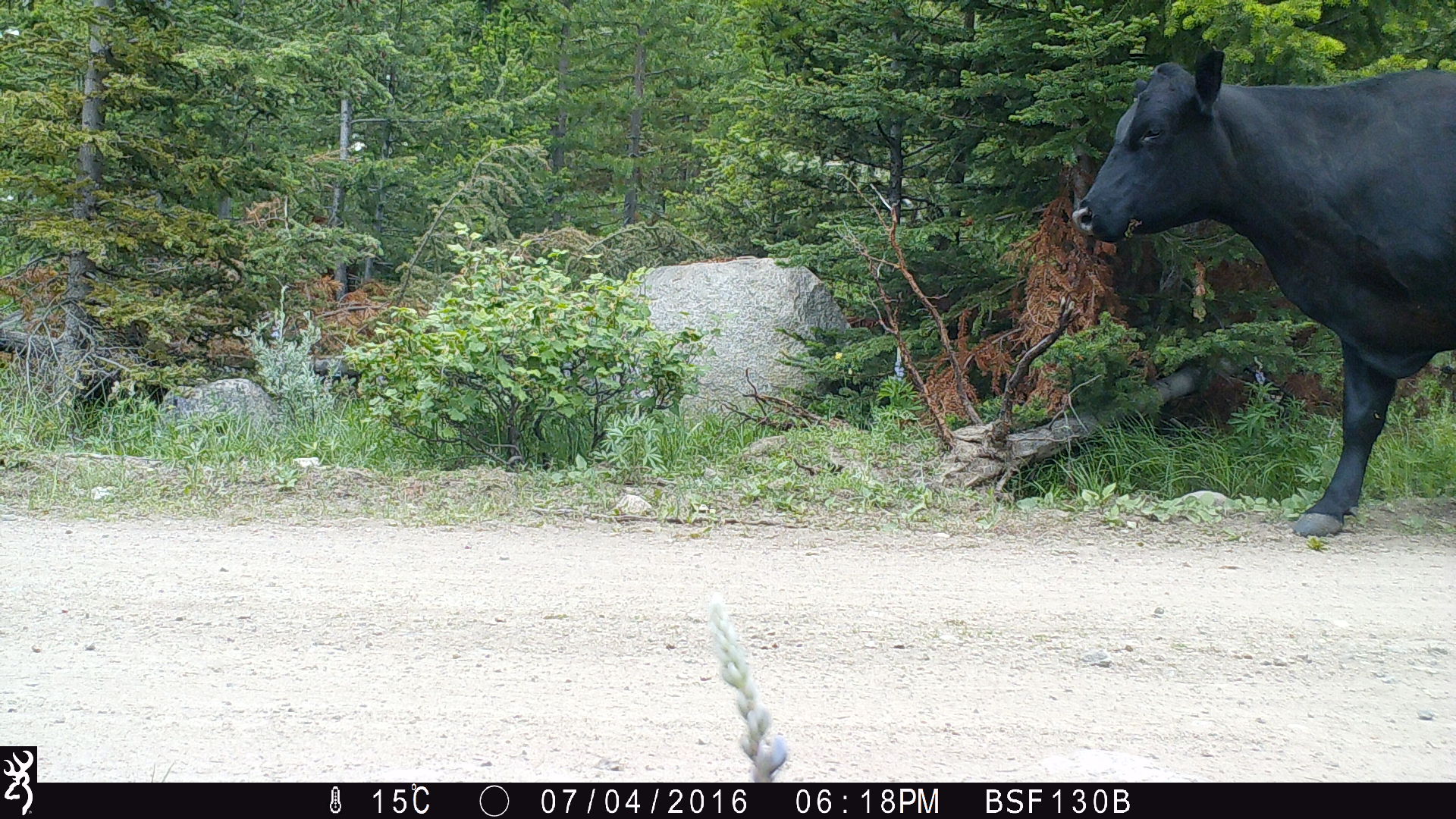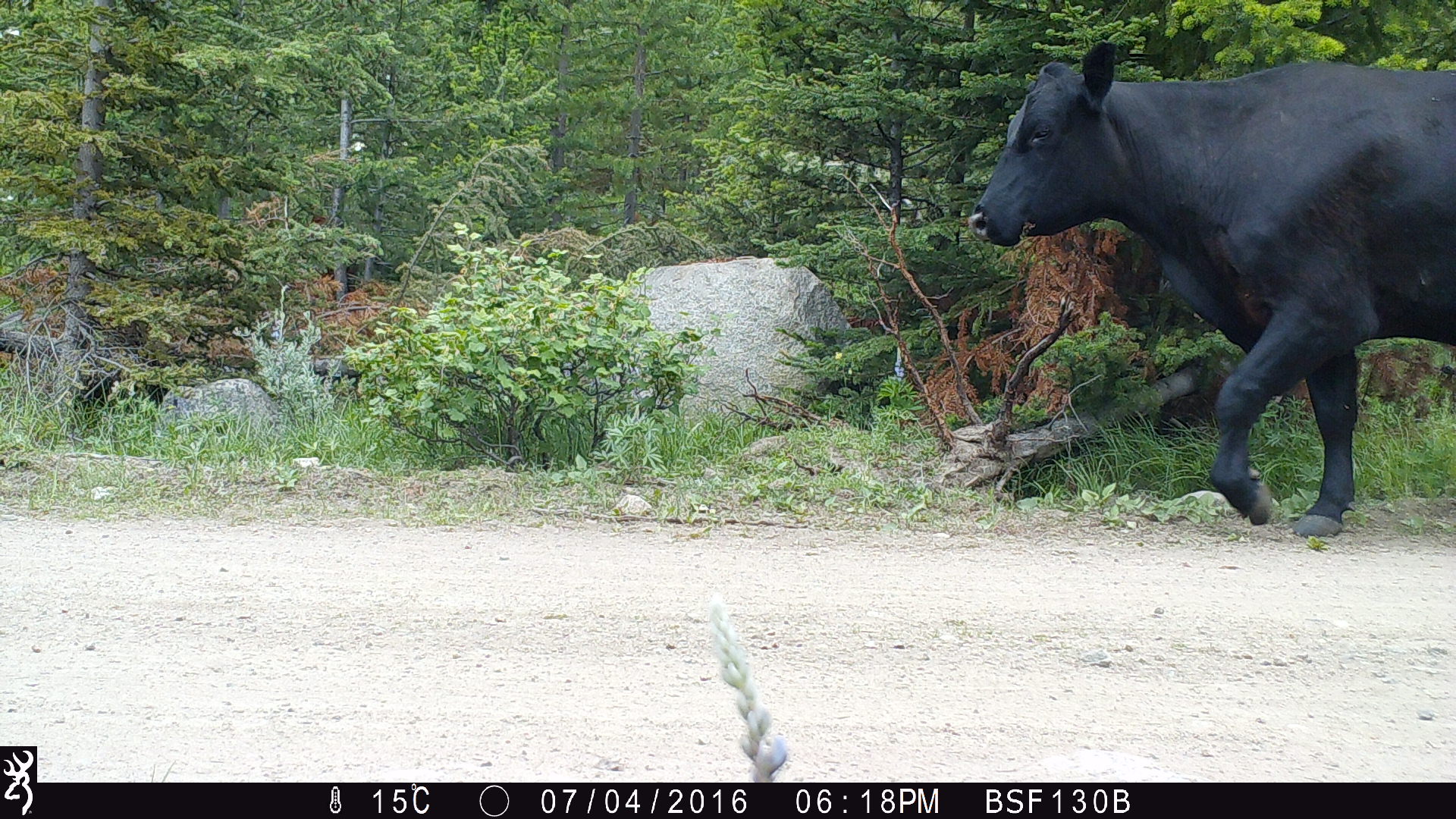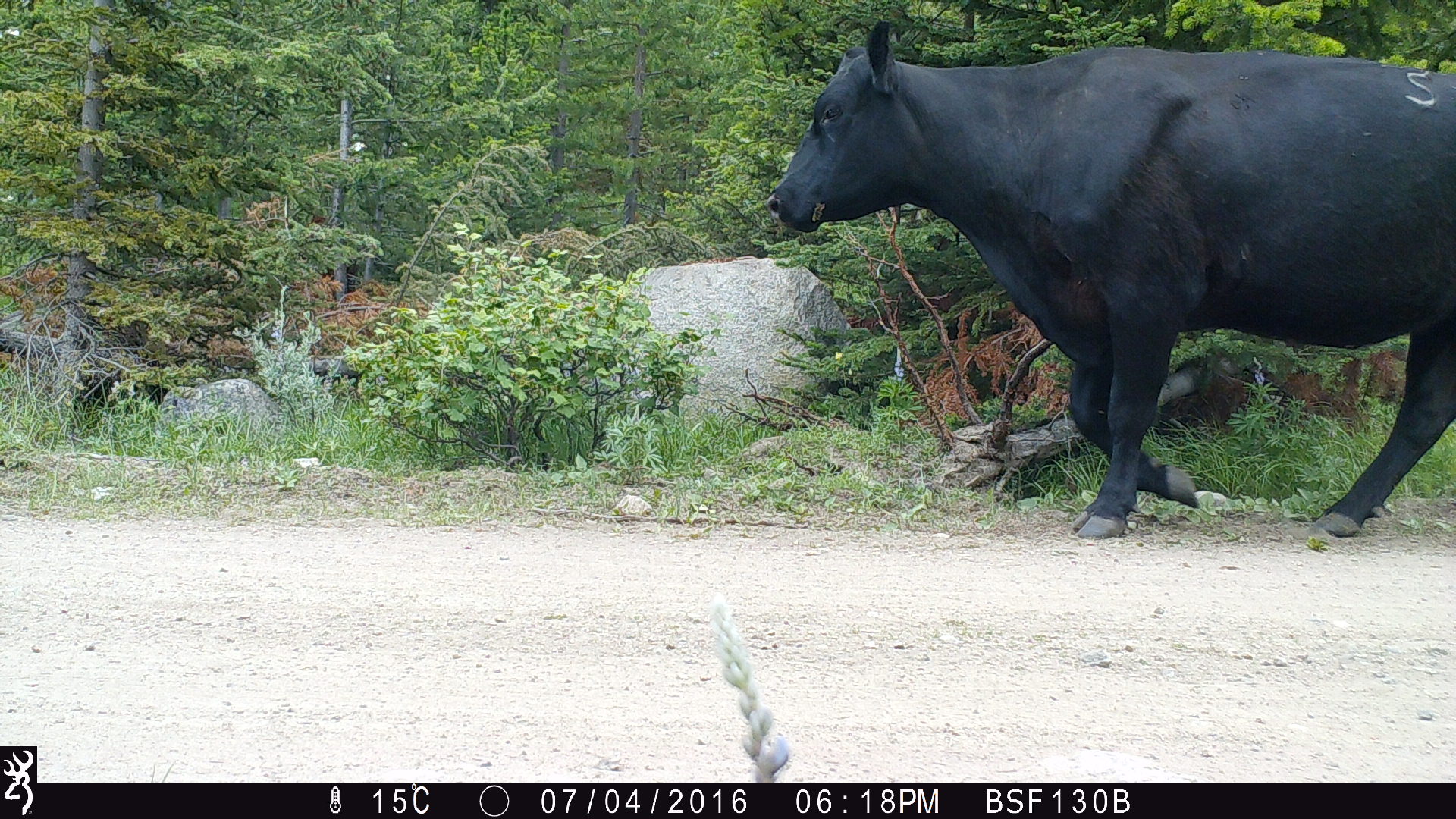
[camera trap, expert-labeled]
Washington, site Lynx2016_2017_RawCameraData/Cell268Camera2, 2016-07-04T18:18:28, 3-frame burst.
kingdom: Animalia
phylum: Chordata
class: Mammalia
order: Artiodactyla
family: Bovidae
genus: Bos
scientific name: Bos taurus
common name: domestic cattle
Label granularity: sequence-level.